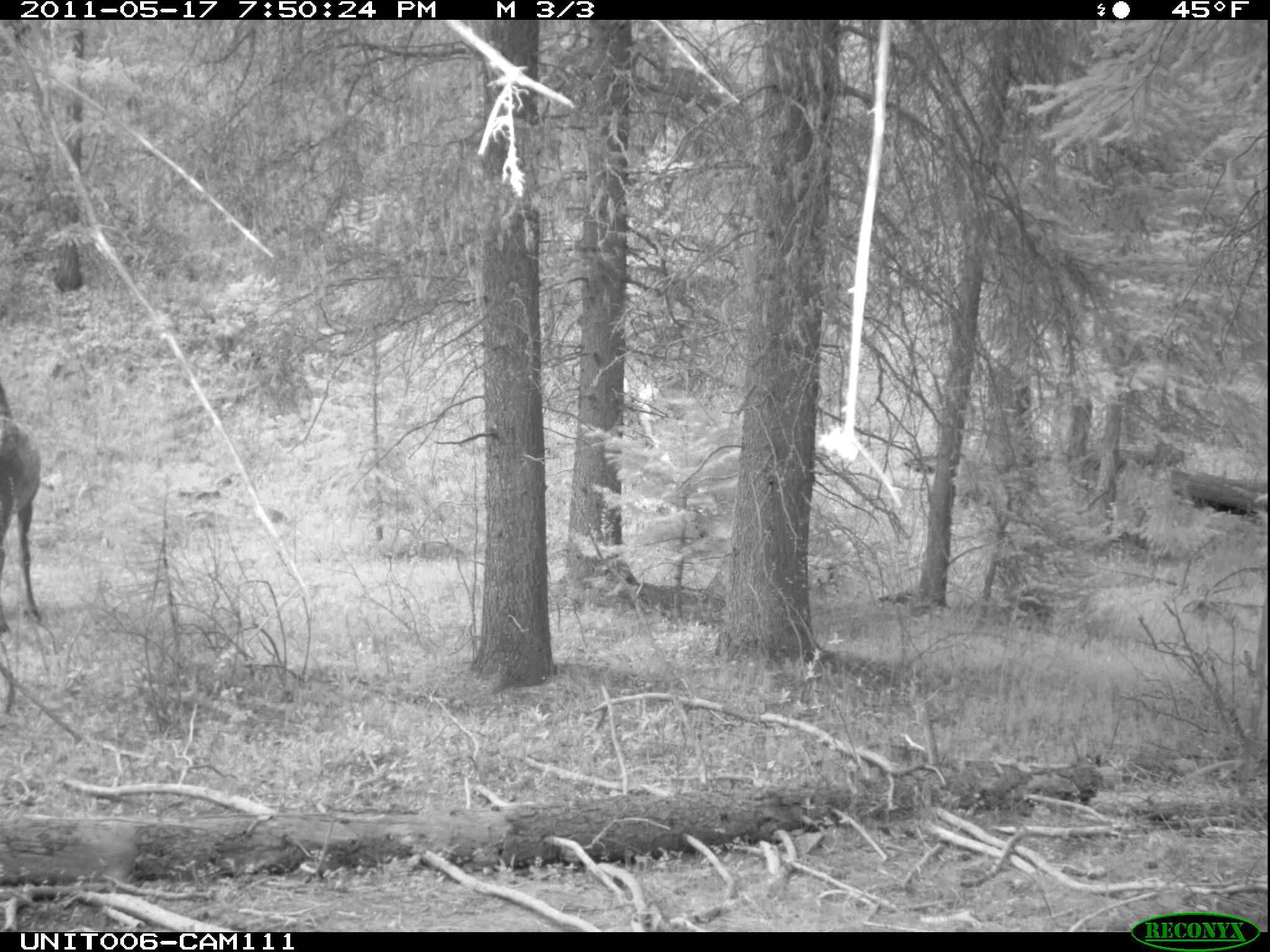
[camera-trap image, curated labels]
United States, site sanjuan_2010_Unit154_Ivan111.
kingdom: Animalia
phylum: Chordata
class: Mammalia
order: Artiodactyla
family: Cervidae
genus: Cervus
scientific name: Cervus elaphus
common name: red deer